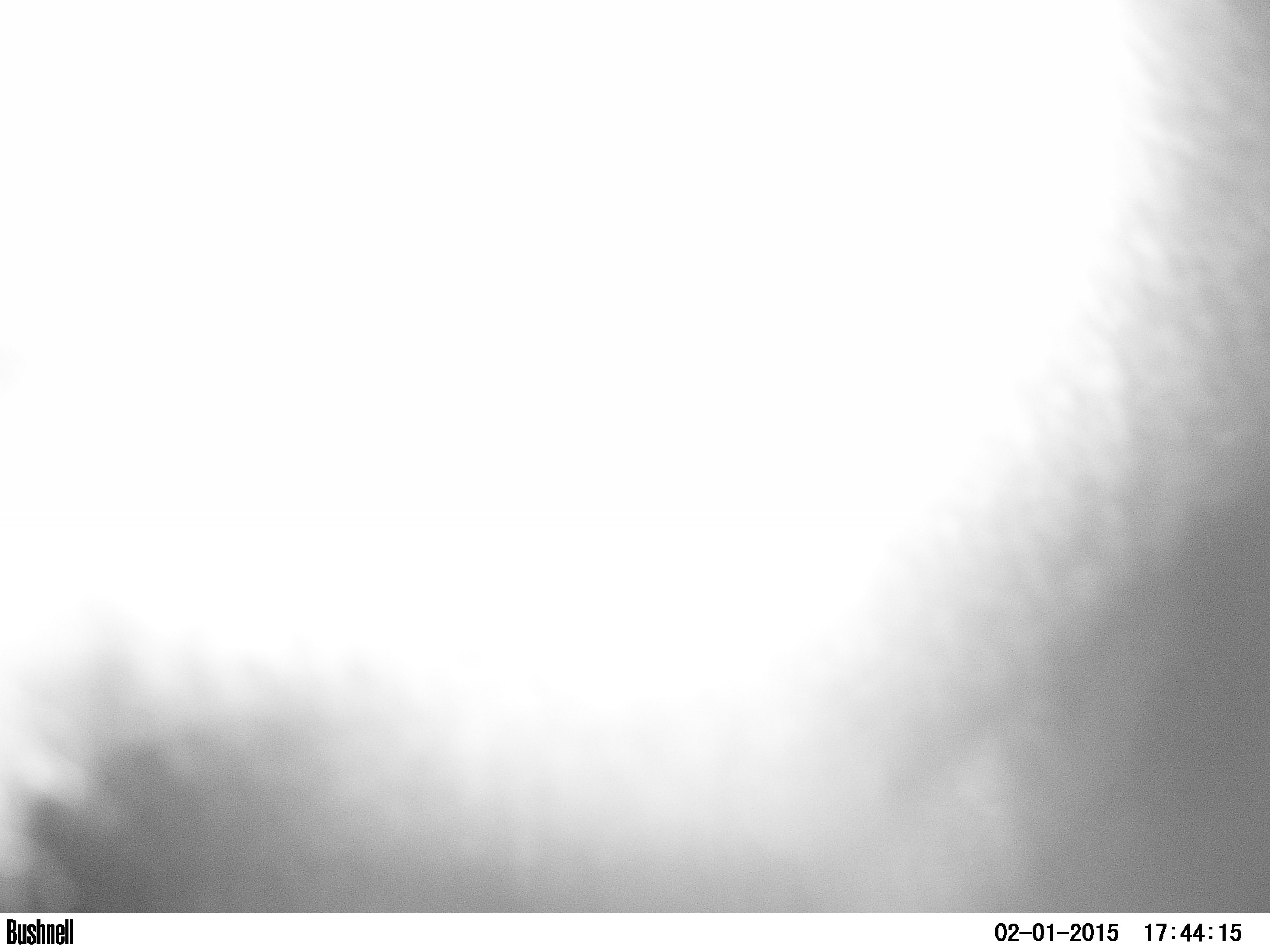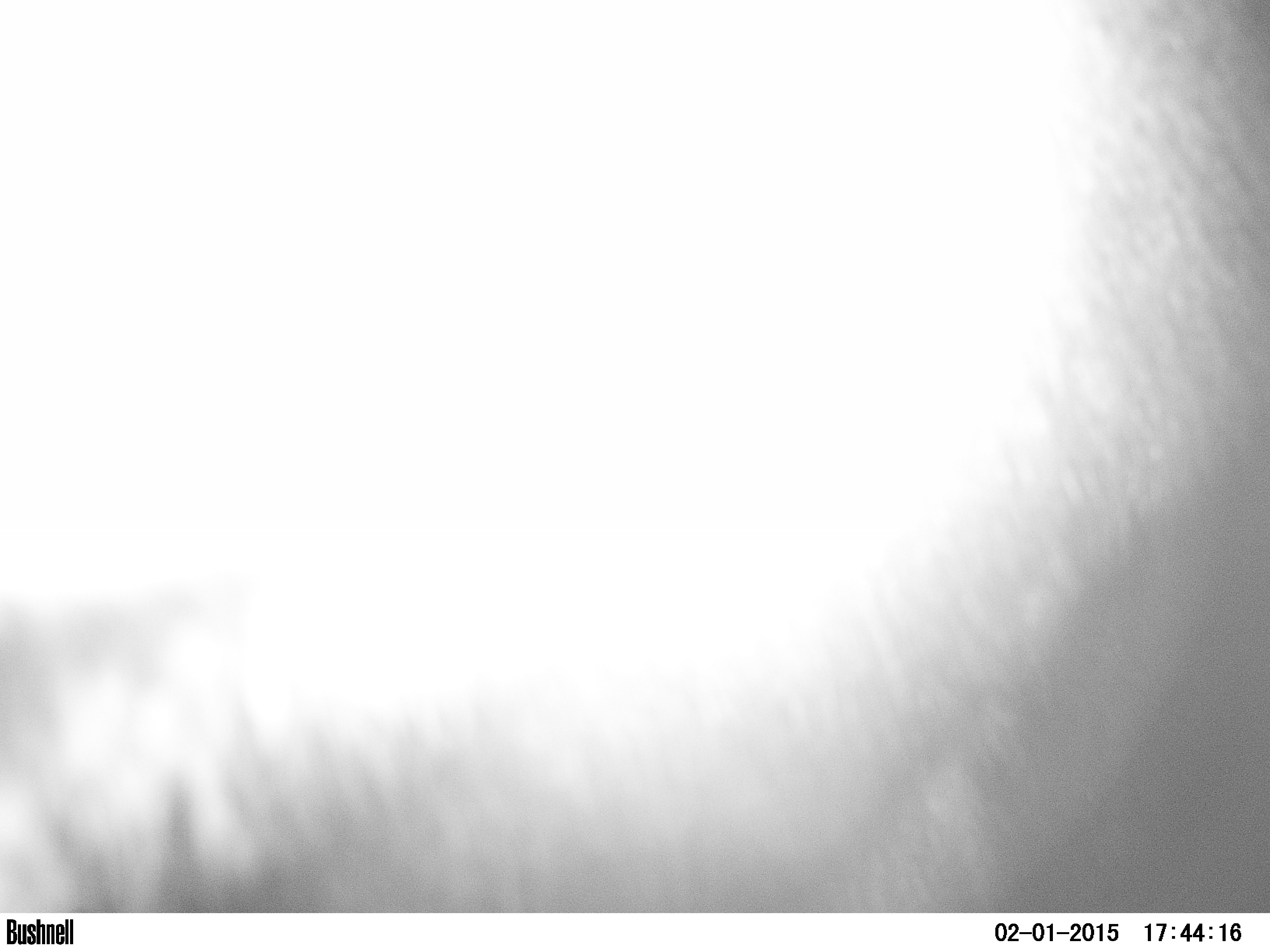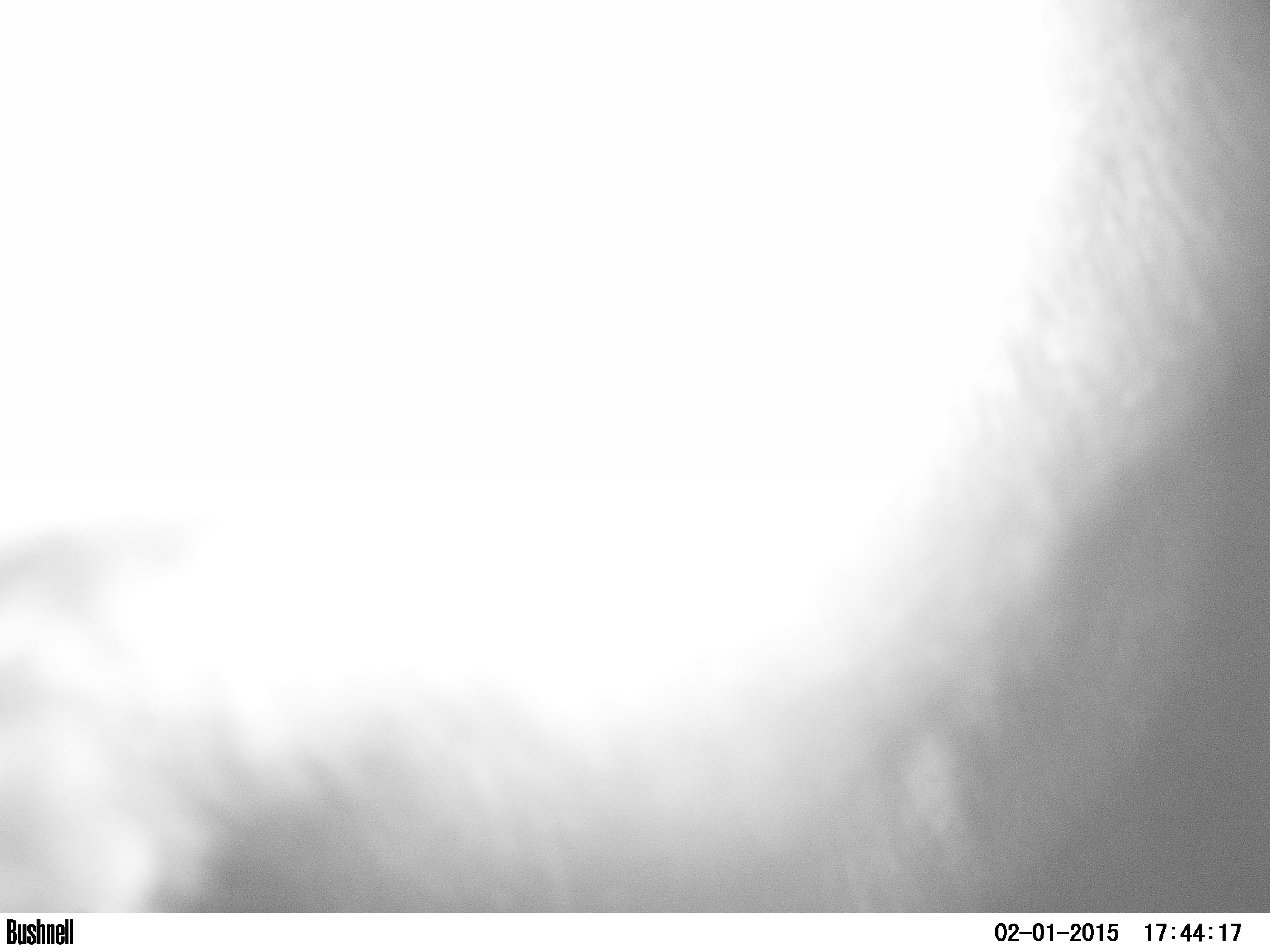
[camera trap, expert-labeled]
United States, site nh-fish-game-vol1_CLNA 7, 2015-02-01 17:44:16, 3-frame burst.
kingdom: Animalia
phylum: Chordata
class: Mammalia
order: Artiodactyla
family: Cervidae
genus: Alces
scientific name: Alces alces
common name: moose